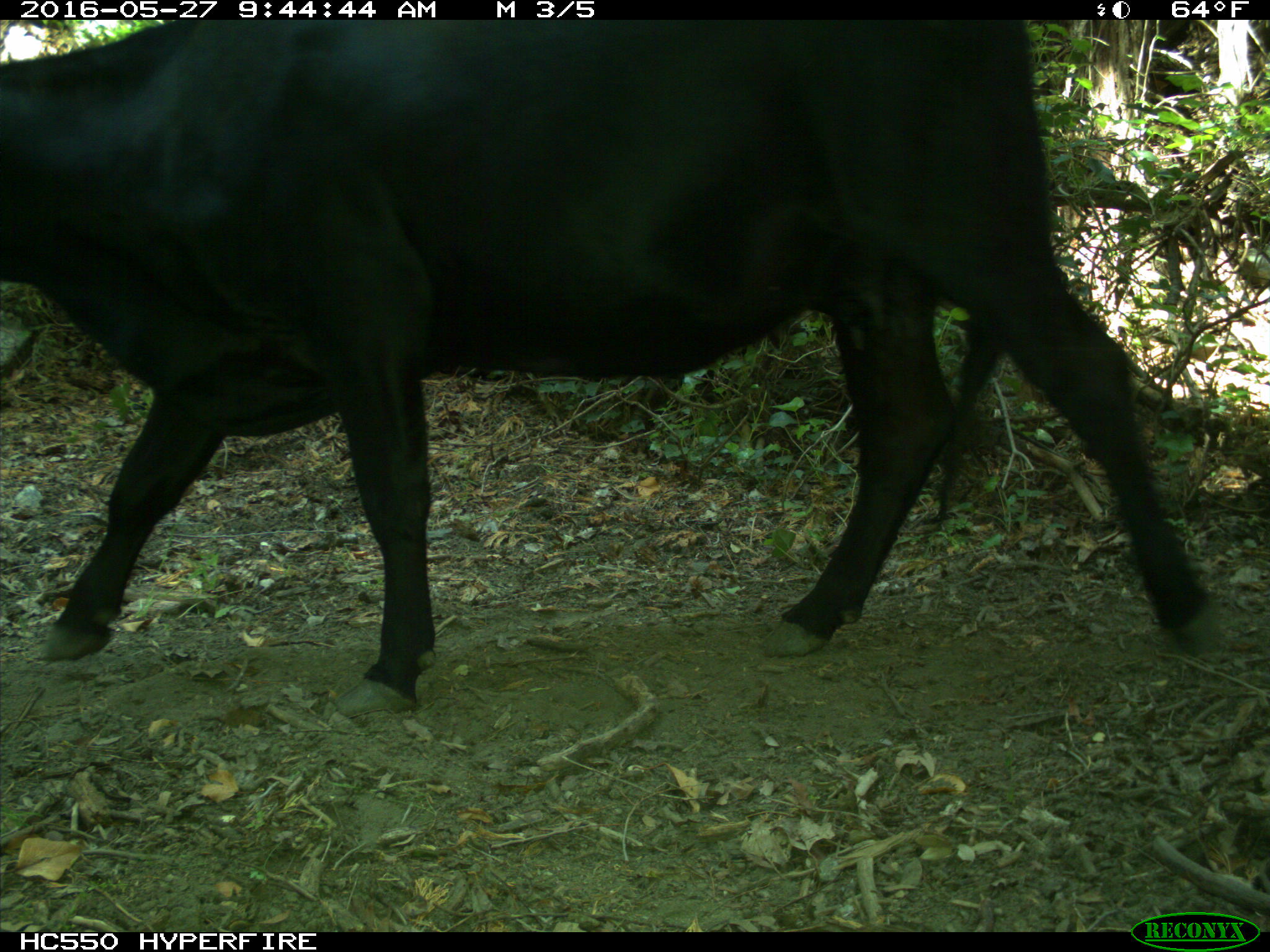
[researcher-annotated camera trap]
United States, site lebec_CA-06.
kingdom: Animalia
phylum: Chordata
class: Mammalia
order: Artiodactyla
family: Bovidae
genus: Bos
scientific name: Bos taurus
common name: domestic cow